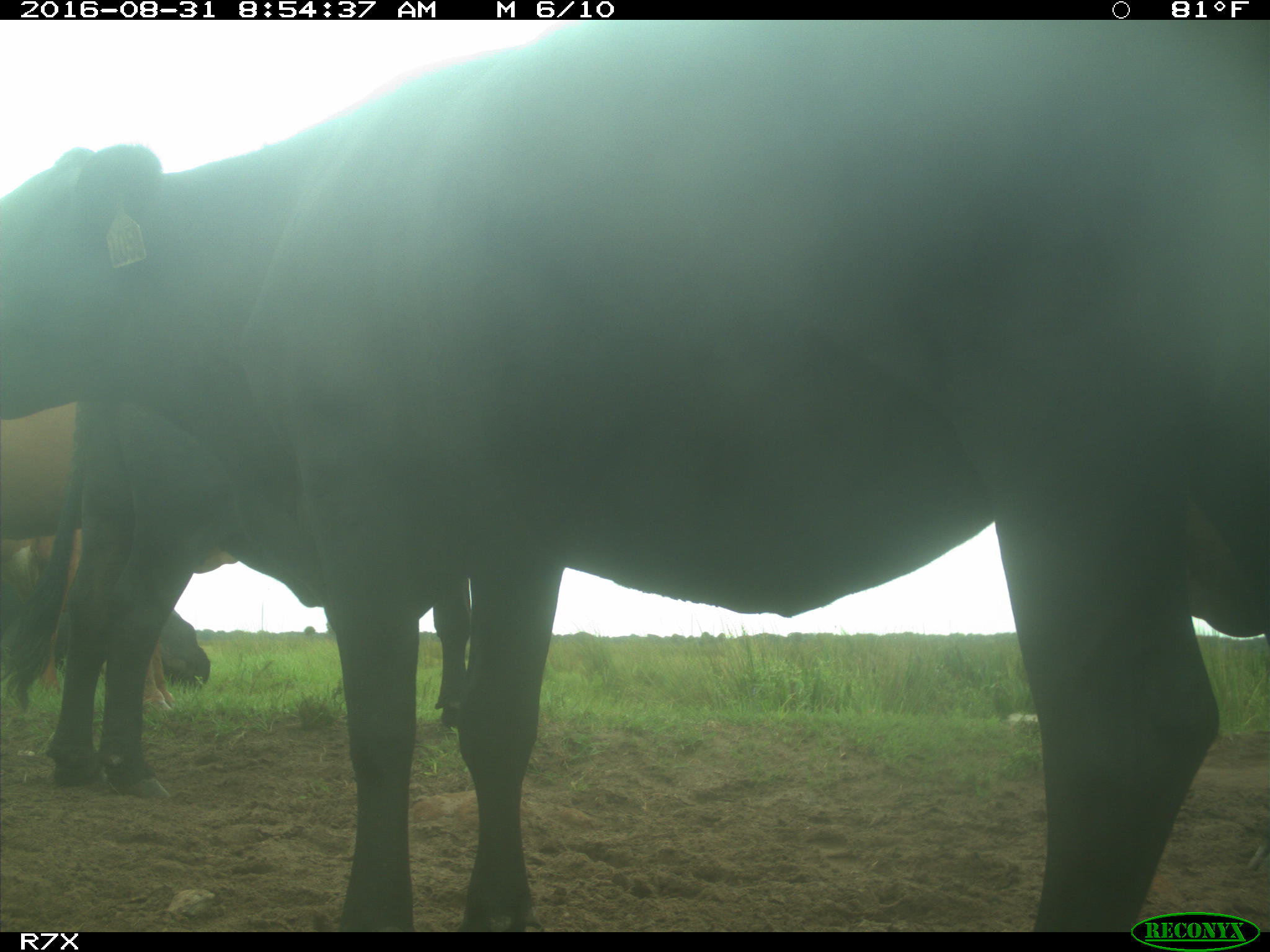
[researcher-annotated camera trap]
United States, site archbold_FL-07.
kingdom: Animalia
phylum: Chordata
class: Mammalia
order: Artiodactyla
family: Bovidae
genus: Bos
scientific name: Bos taurus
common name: domestic cow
Bos taurus (domestic cow).